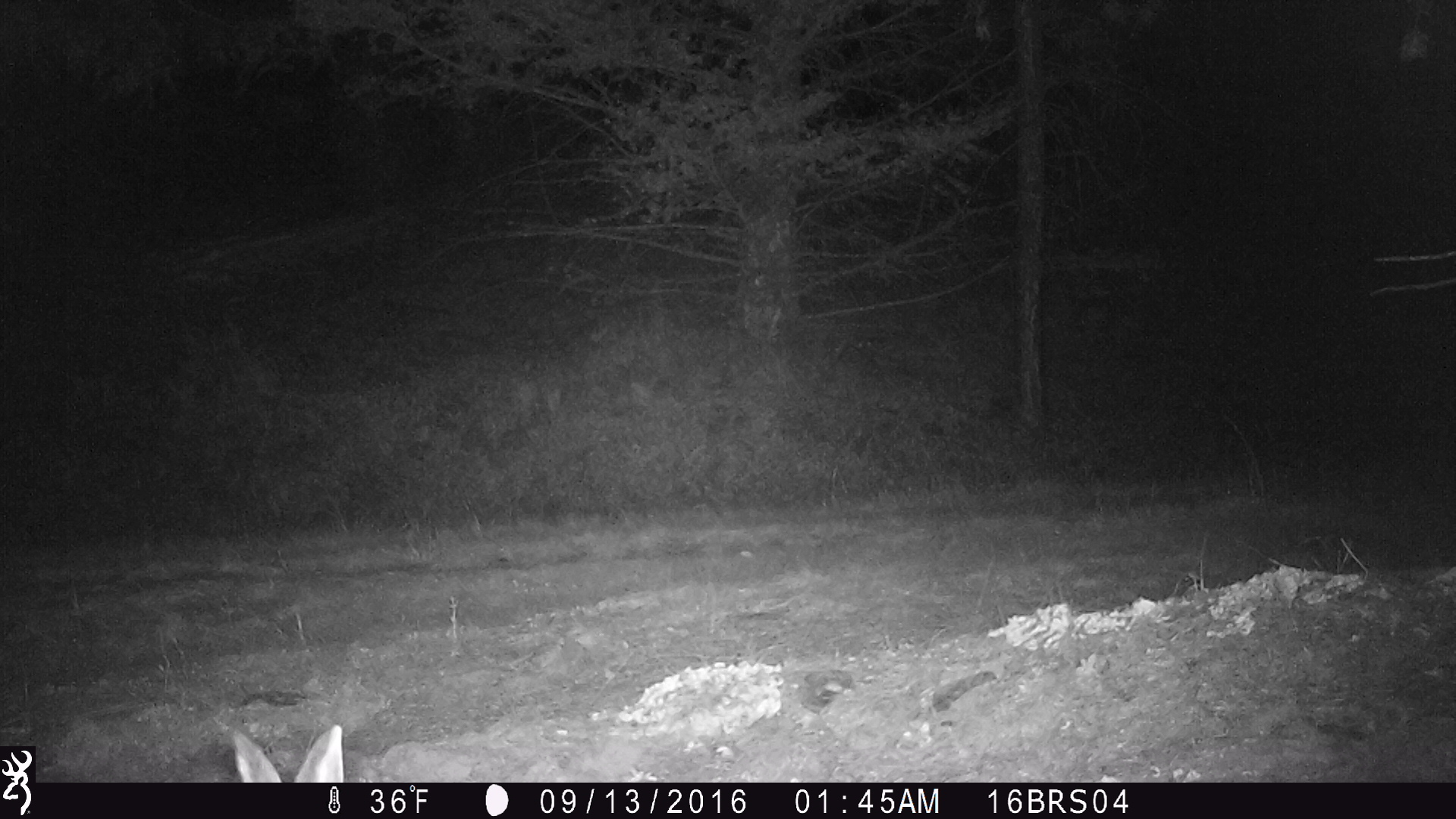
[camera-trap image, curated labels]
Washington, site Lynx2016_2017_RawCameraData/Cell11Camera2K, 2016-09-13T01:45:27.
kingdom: Animalia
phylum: Chordata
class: Mammalia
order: Lagomorpha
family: Leporidae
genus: Lepus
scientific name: Lepus americanus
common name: snowshoe hare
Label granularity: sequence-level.